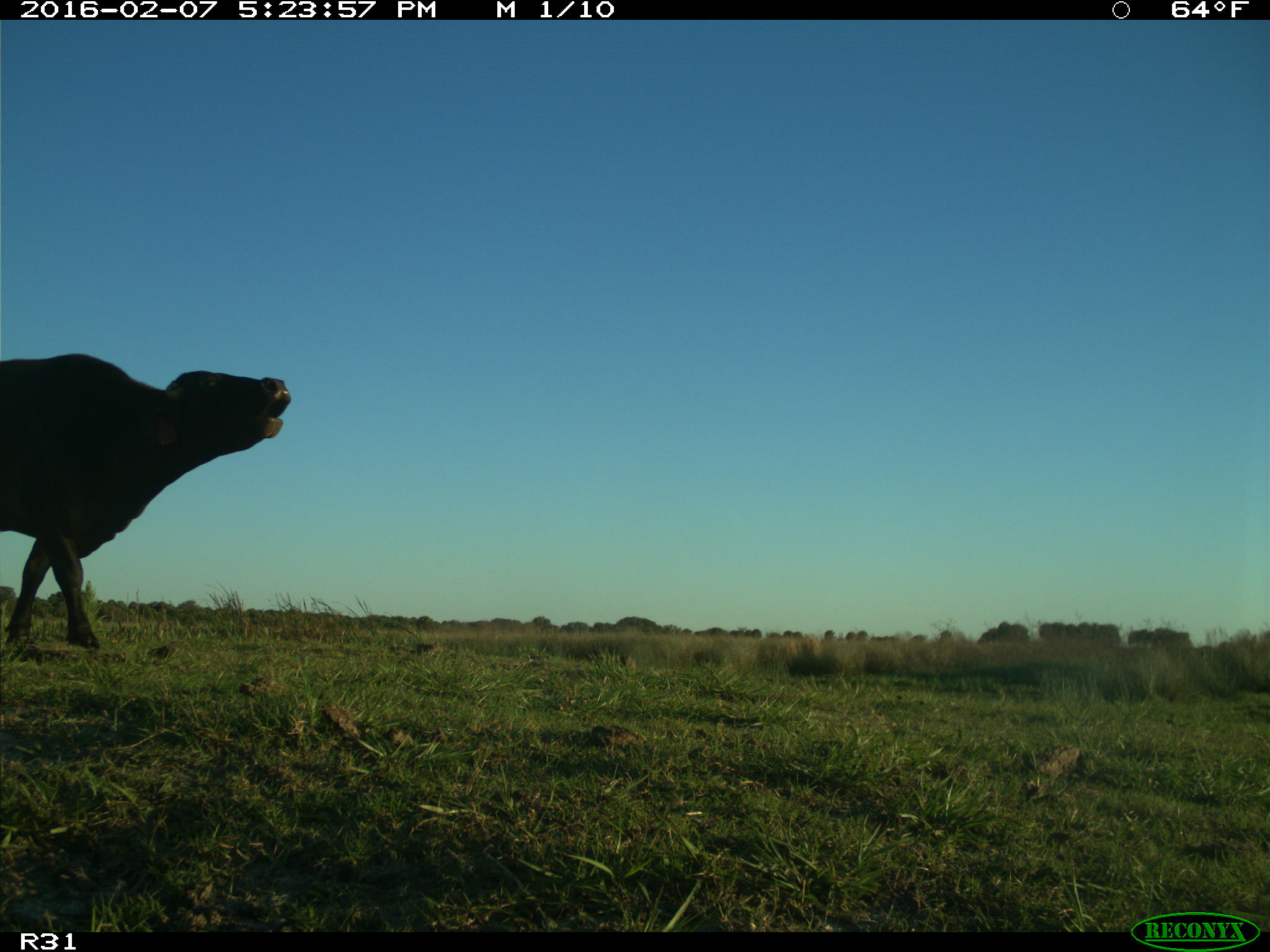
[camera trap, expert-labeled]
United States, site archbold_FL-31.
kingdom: Animalia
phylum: Chordata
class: Mammalia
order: Artiodactyla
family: Bovidae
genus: Bos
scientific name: Bos taurus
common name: domestic cow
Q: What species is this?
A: Bos taurus (domestic cow).